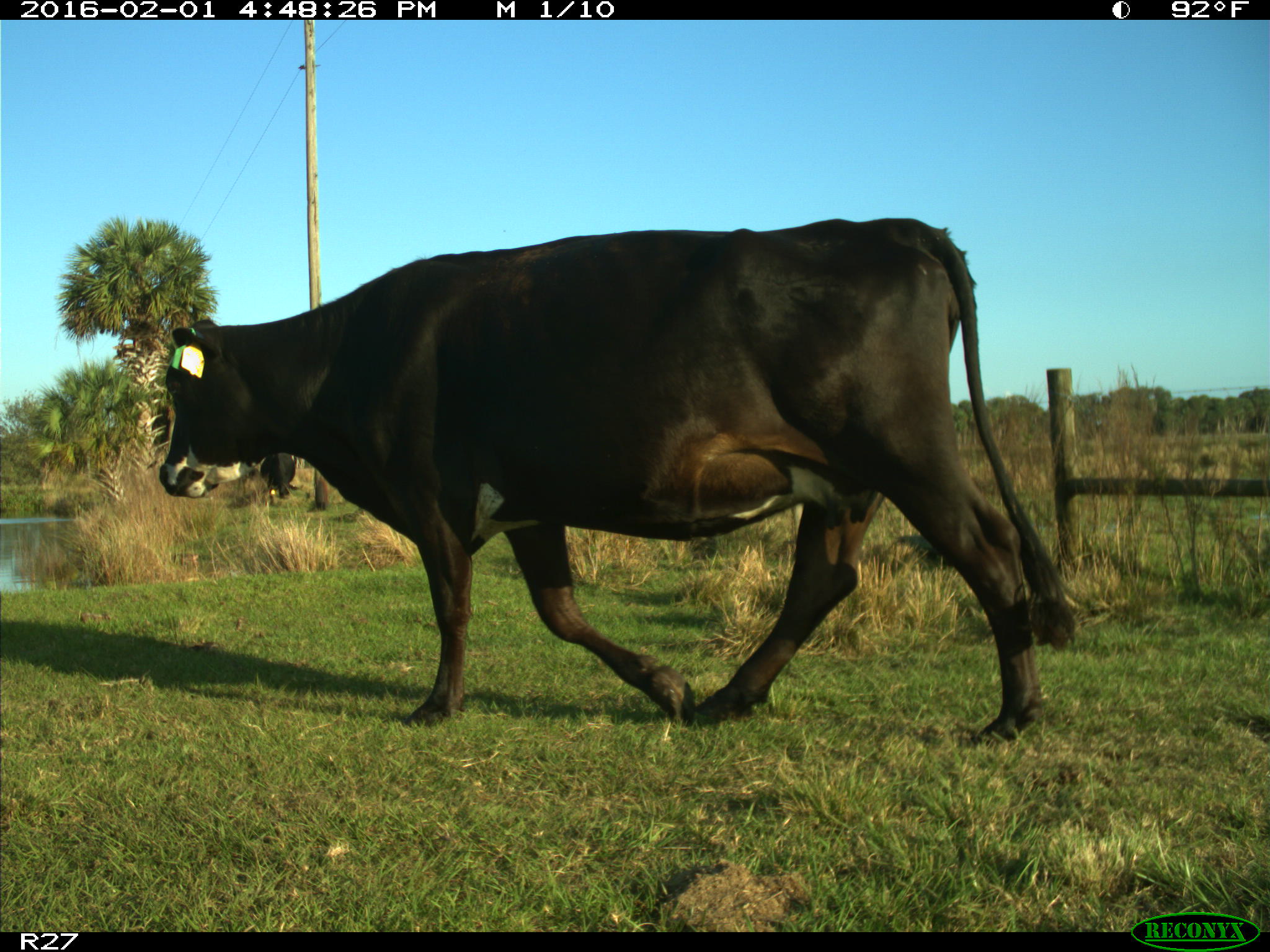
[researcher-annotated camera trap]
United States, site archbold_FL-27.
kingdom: Animalia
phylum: Chordata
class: Mammalia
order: Artiodactyla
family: Bovidae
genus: Bos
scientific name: Bos taurus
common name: domestic cow